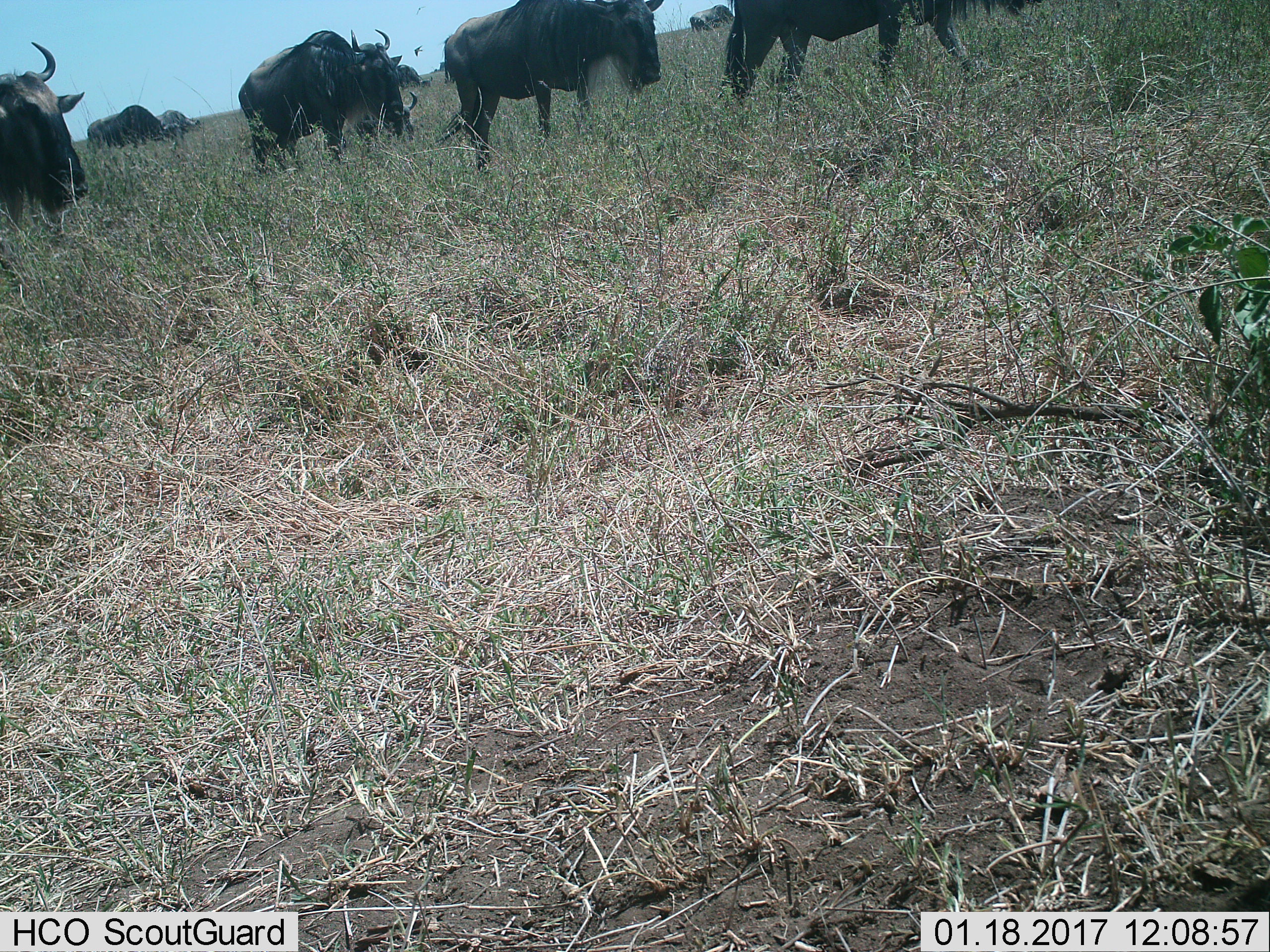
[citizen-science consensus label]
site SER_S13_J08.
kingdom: Animalia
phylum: Chordata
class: Mammalia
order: Artiodactyla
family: Bovidae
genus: Connochaetes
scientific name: Connochaetes taurinus taurinus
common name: blue wildebeest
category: wildebeestblue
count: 8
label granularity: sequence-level